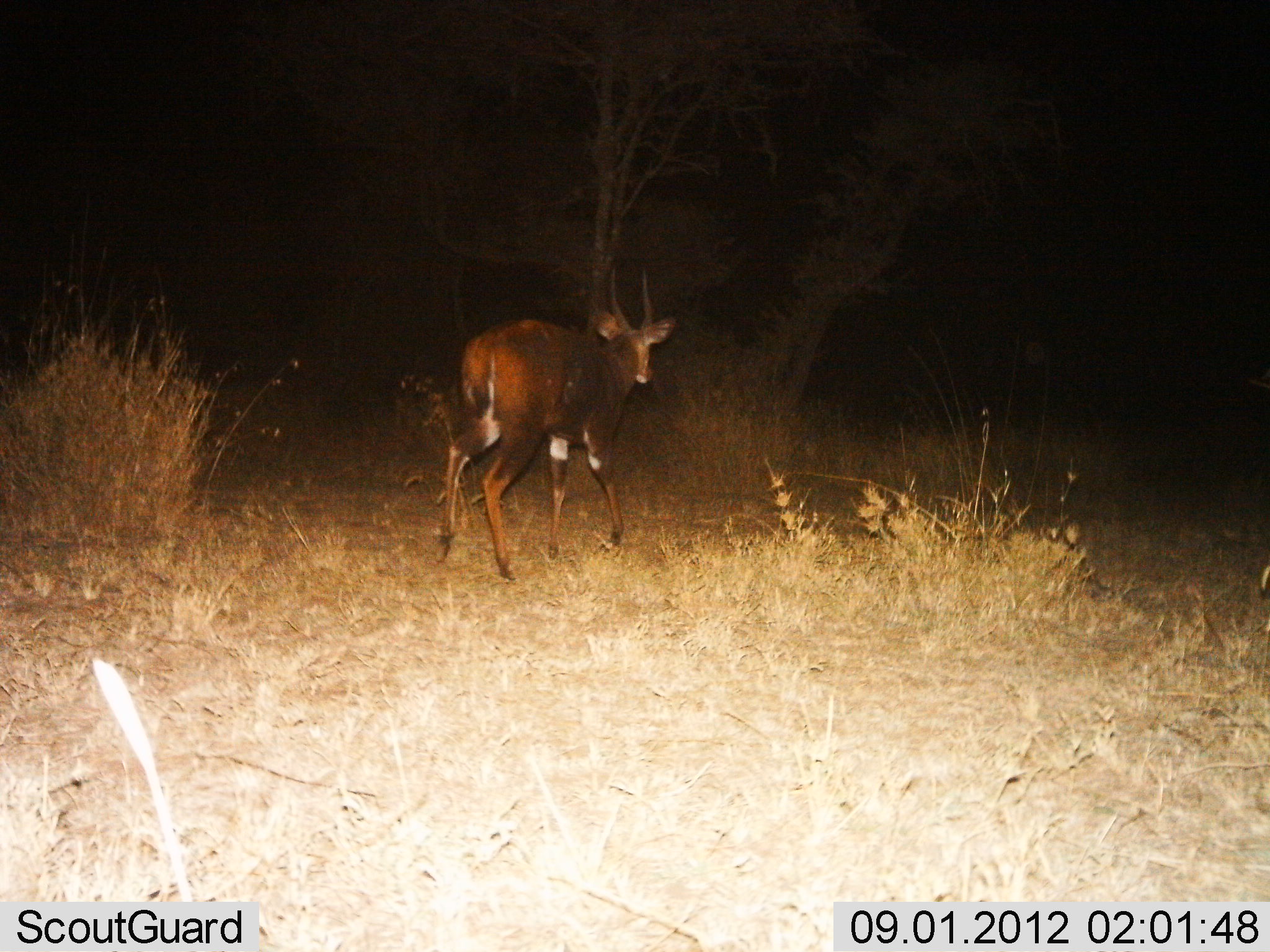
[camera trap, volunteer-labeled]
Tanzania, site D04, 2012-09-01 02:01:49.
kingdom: Animalia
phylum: Chordata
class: Mammalia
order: Artiodactyla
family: Bovidae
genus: Tragelaphus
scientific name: Tragelaphus scriptus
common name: bushbuck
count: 1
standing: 20%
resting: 0%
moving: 80%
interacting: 0%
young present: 0%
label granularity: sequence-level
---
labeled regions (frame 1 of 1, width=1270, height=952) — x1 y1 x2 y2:
animal: 436 265 676 583